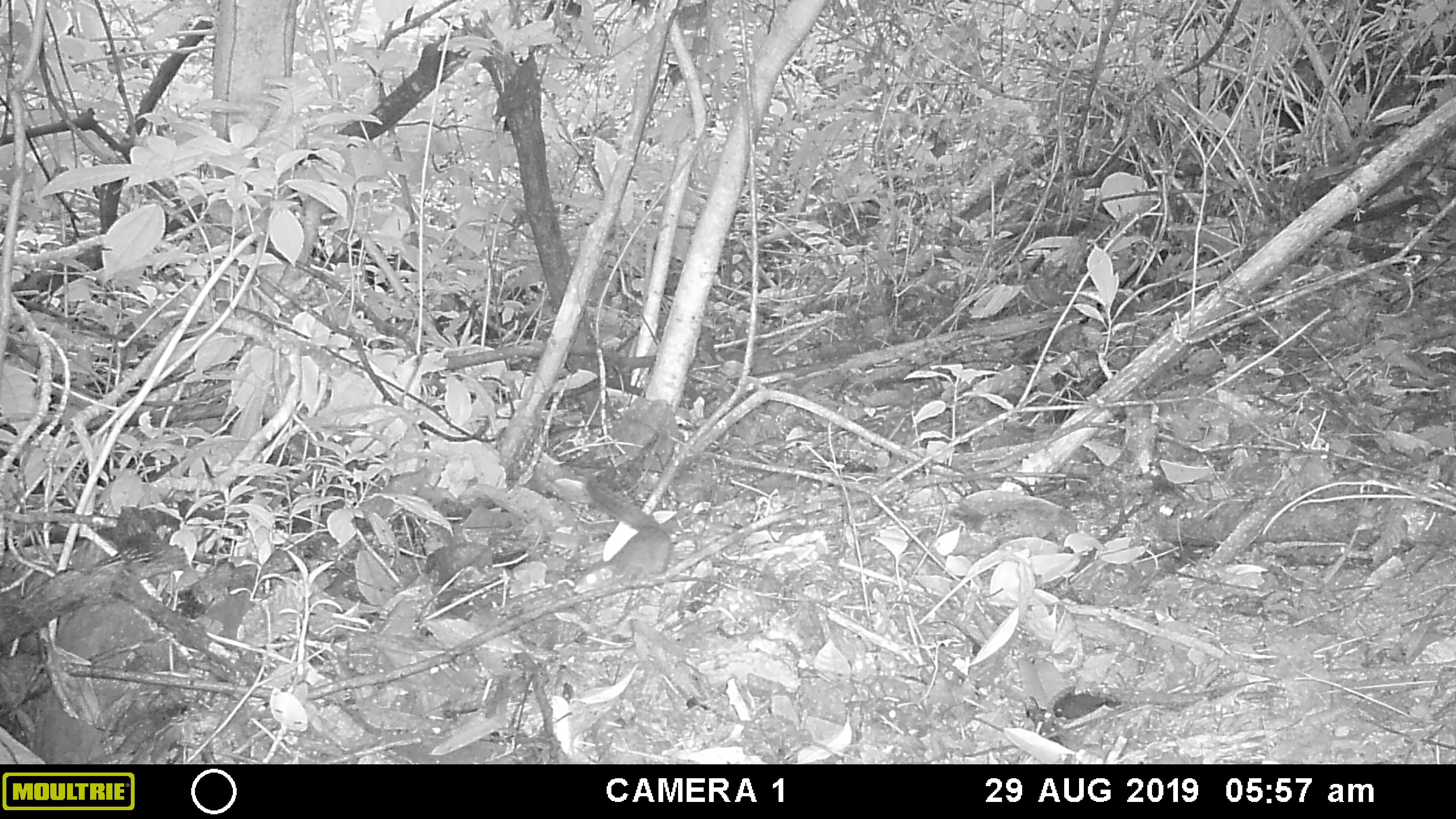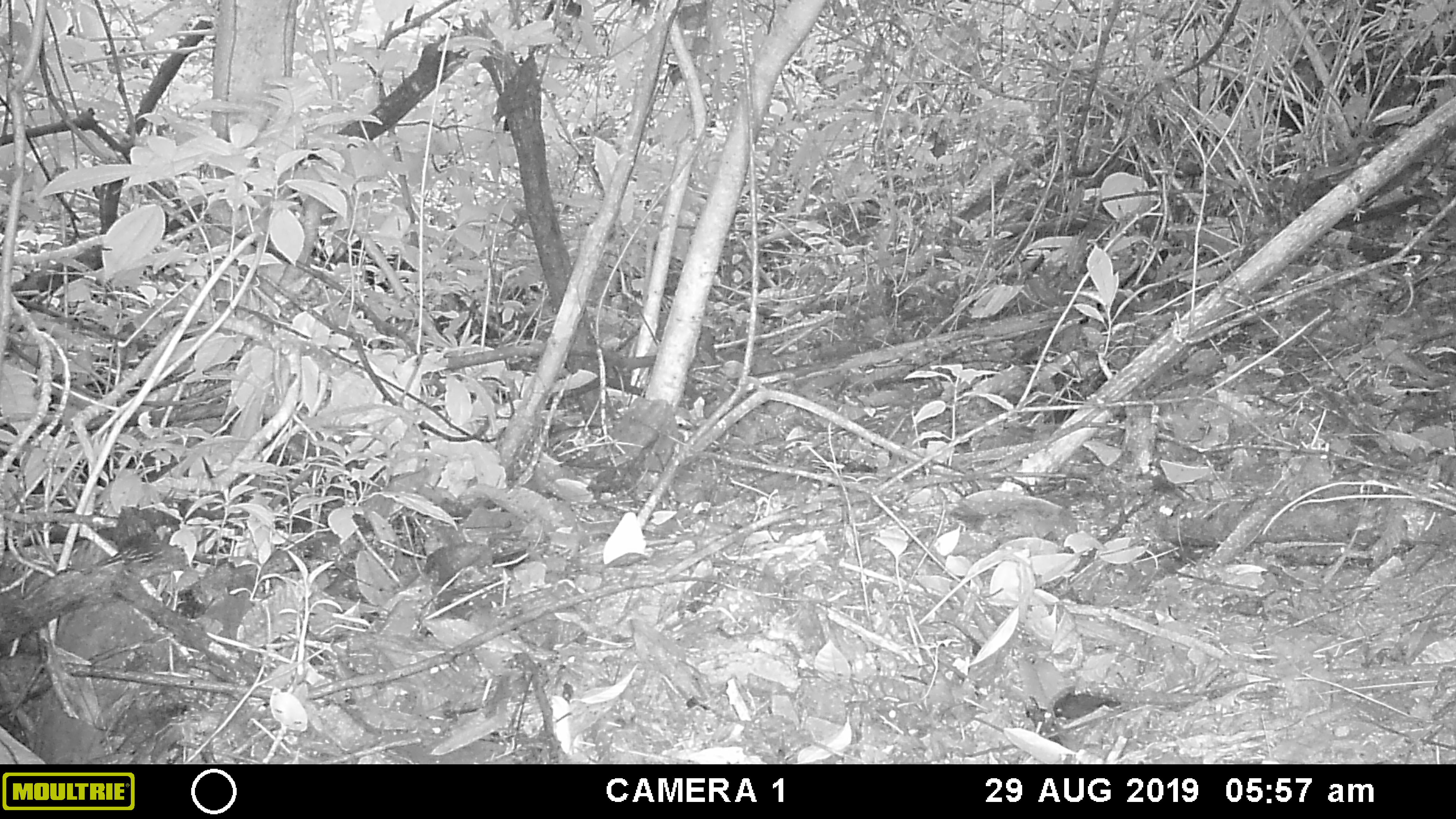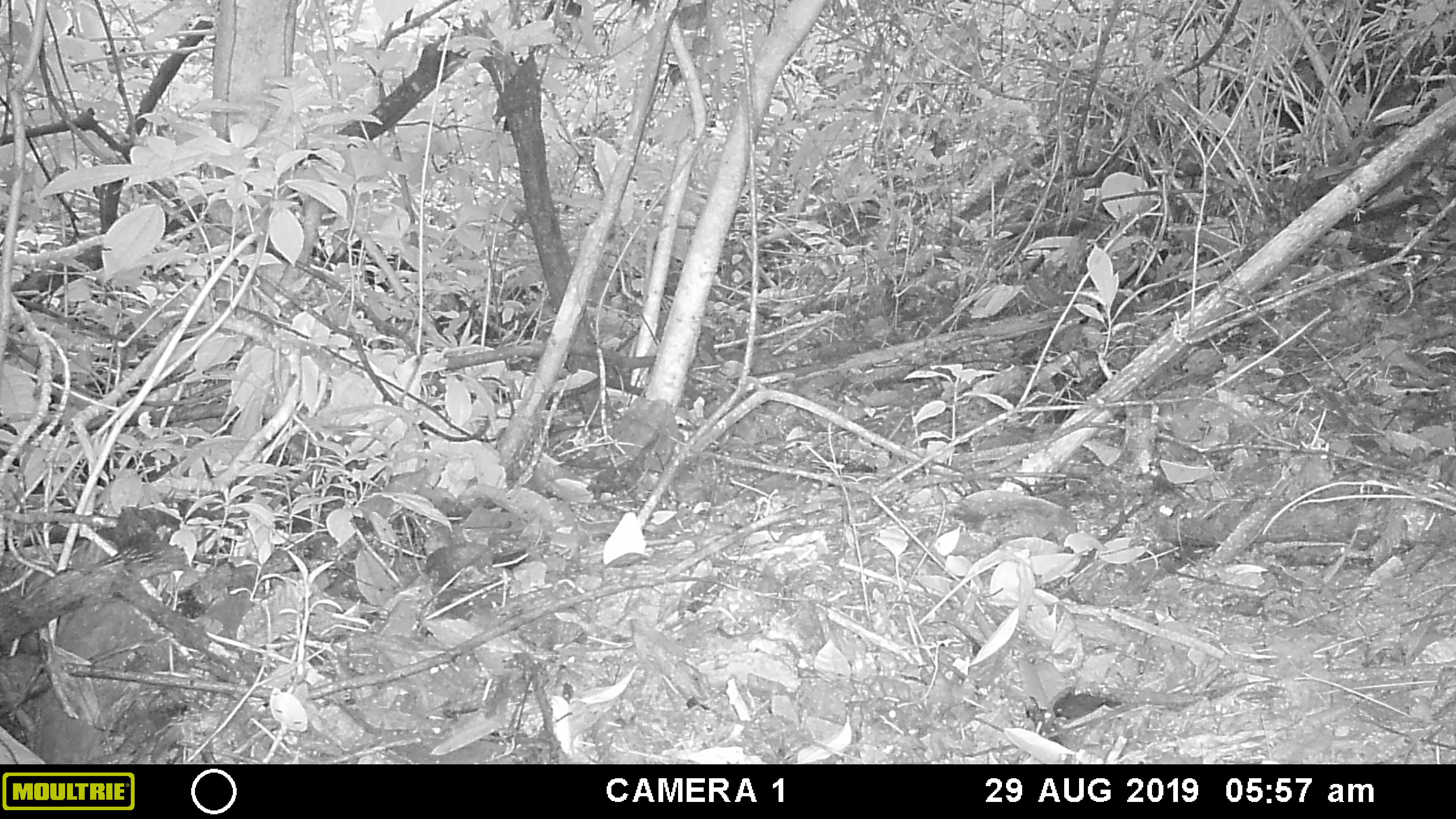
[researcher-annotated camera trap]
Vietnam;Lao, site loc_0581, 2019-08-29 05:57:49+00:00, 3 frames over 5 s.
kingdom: Animalia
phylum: Chordata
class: Mammalia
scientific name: Mammalia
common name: mammal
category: unidentified small mammal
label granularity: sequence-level